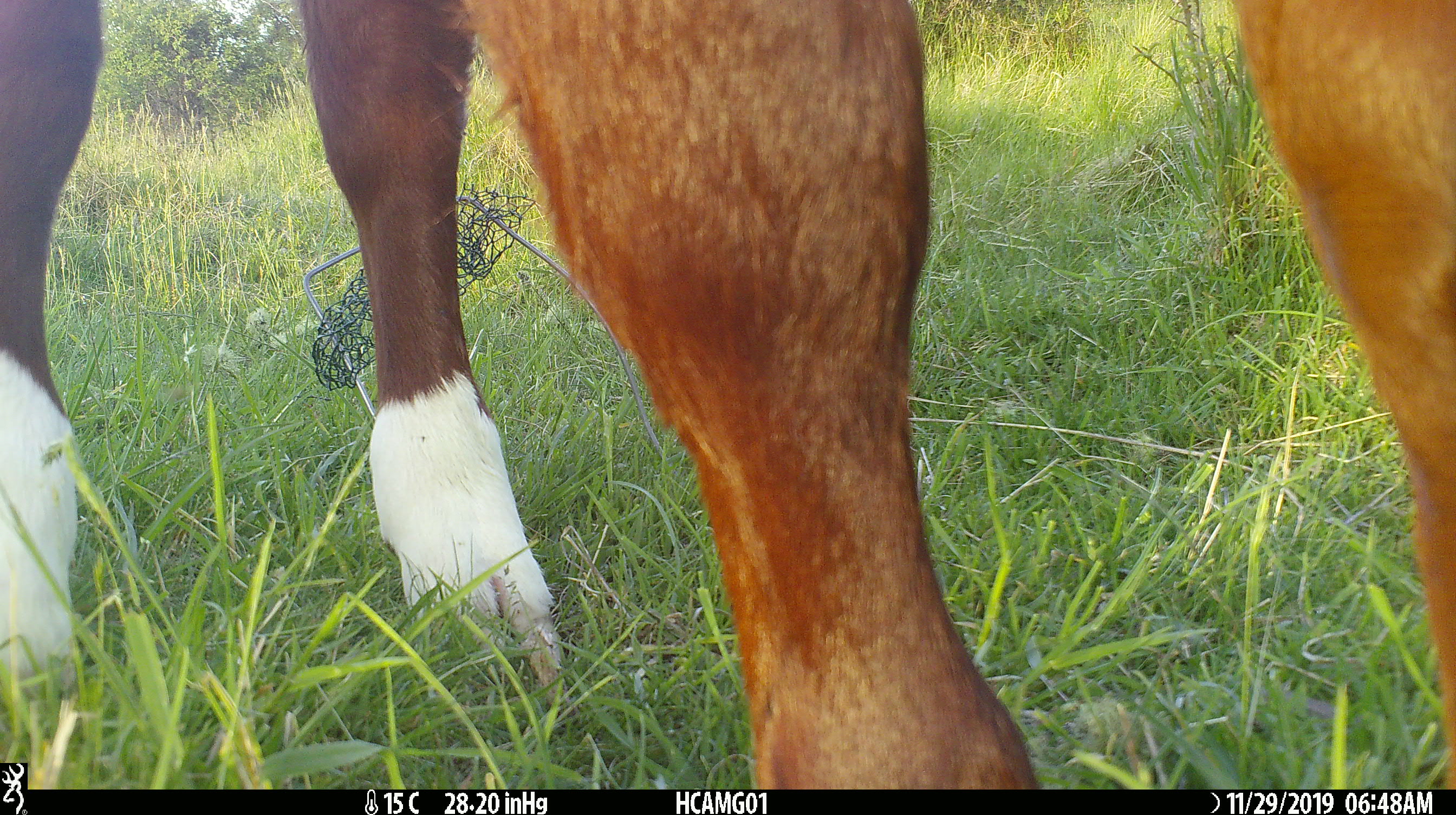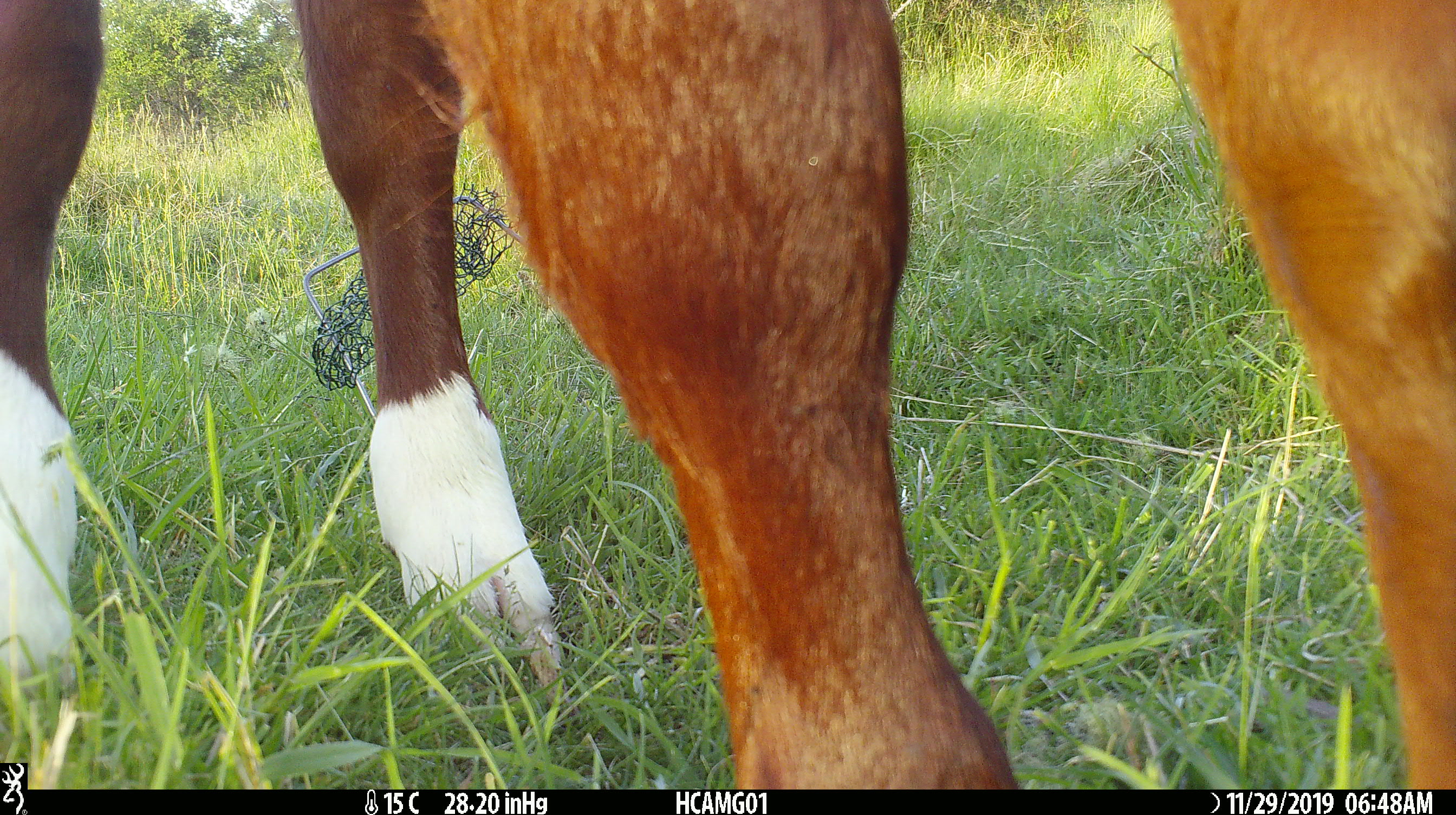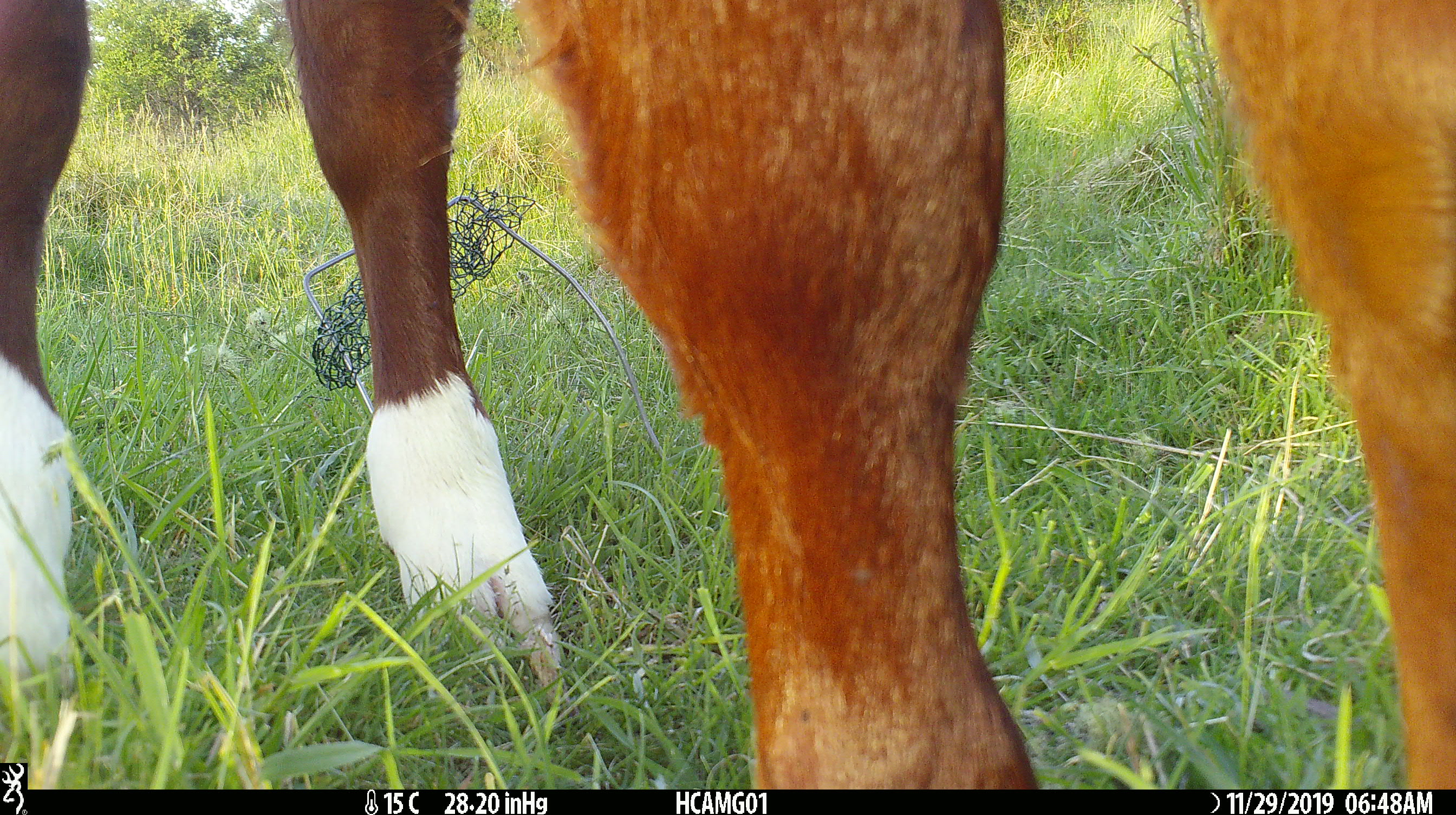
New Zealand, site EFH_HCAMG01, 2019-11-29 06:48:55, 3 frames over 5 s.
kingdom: Animalia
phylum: Chordata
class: Mammalia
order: Artiodactyla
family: Bovidae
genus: Bos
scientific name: Bos taurus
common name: domestic cow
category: cow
Cow (domestic cow) (Bos taurus).